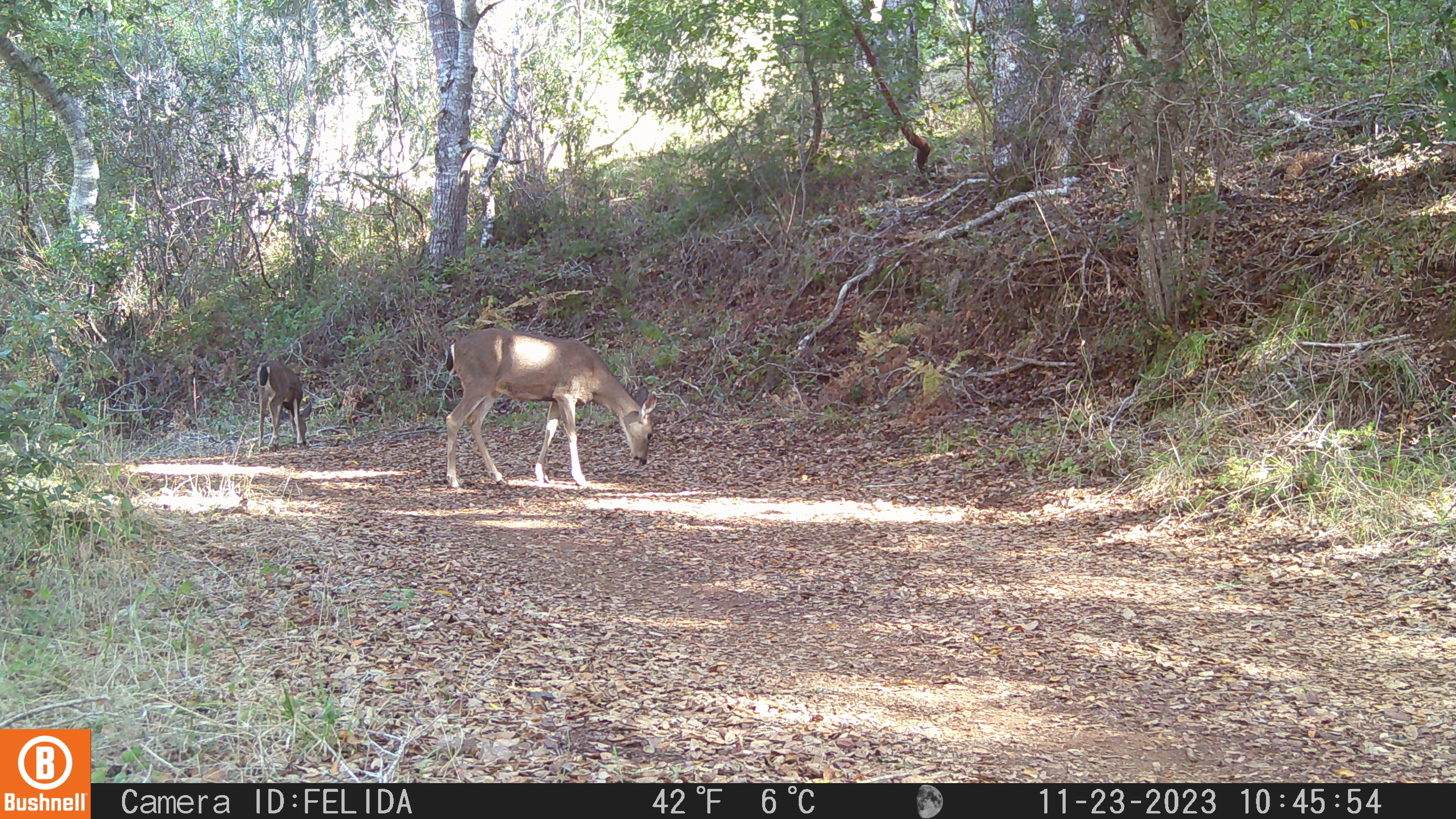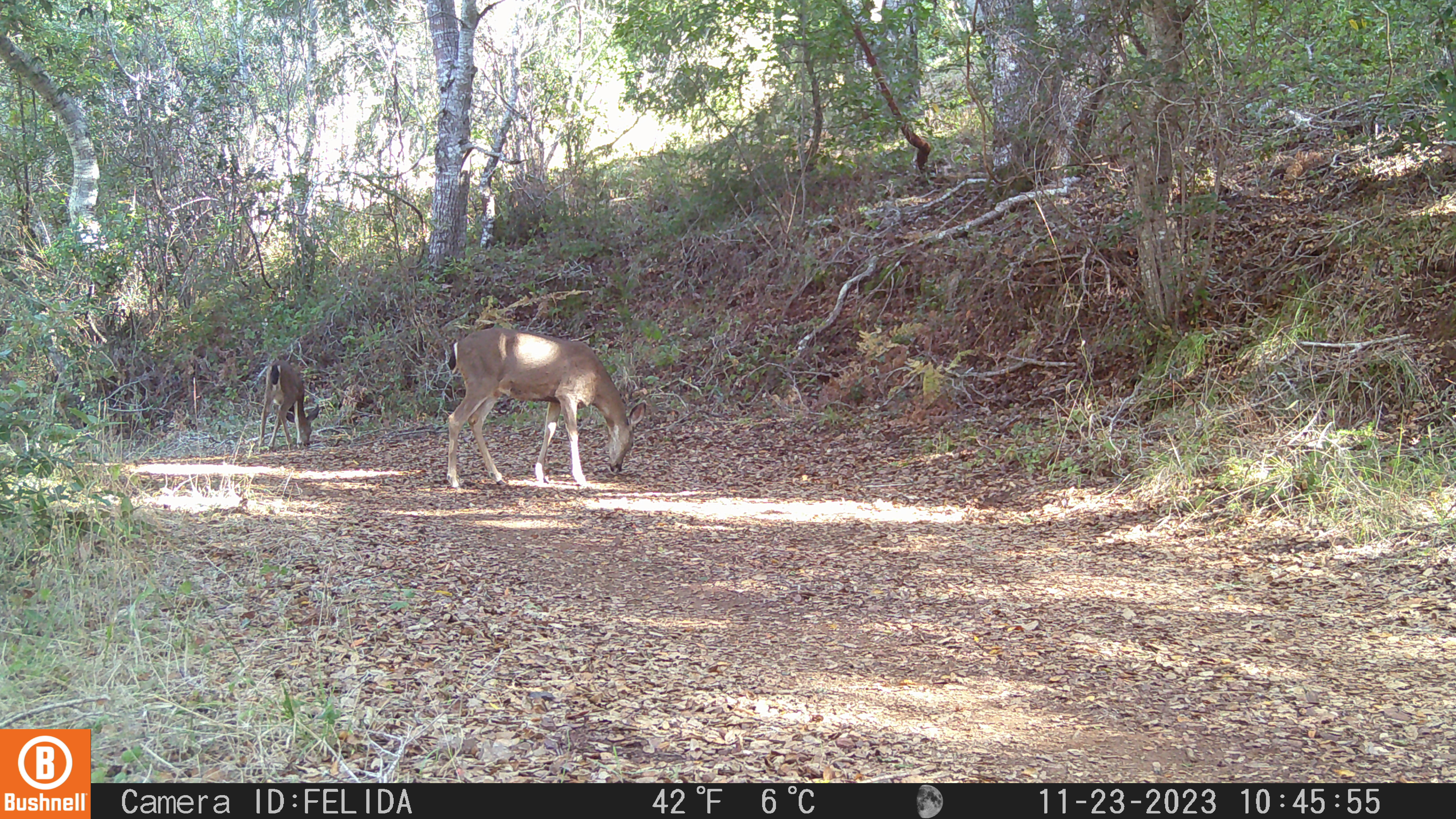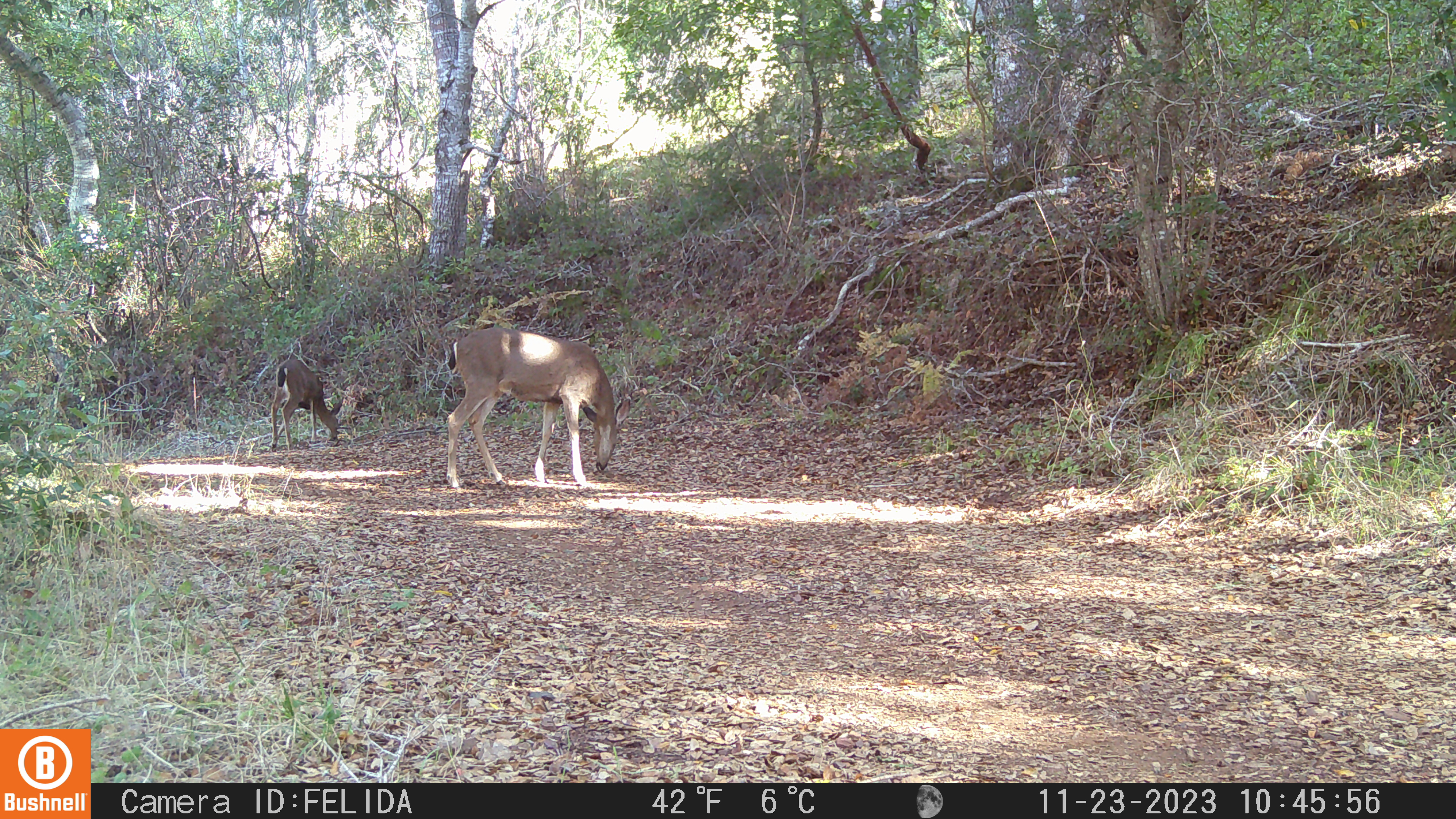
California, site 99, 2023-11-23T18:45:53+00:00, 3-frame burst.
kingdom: Animalia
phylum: Chordata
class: Mammalia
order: Artiodactyla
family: Cervidae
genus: Odocoileus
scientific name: Odocoileus hemionus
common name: mule deer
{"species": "mule deer (Odocoileus hemionus)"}